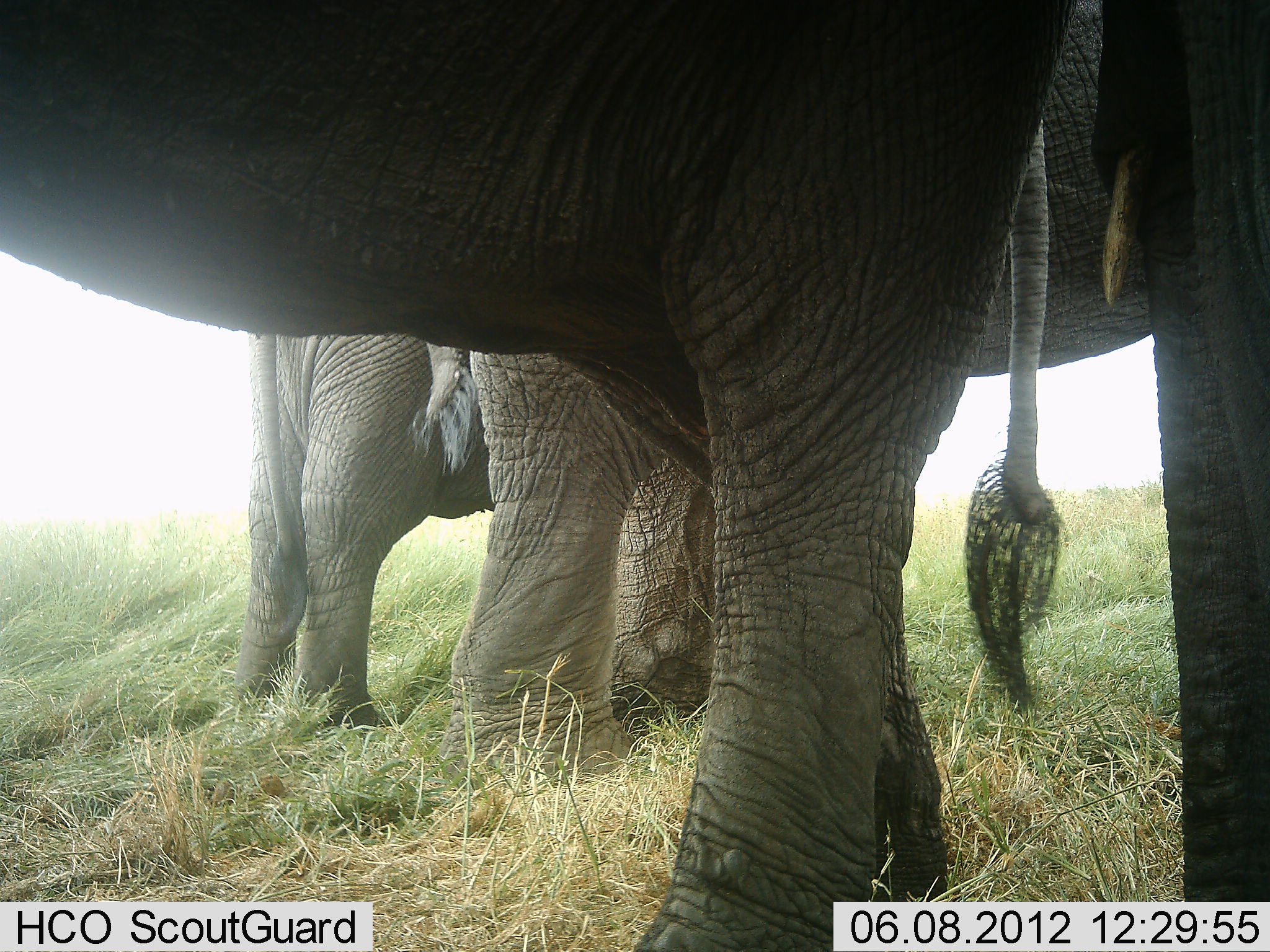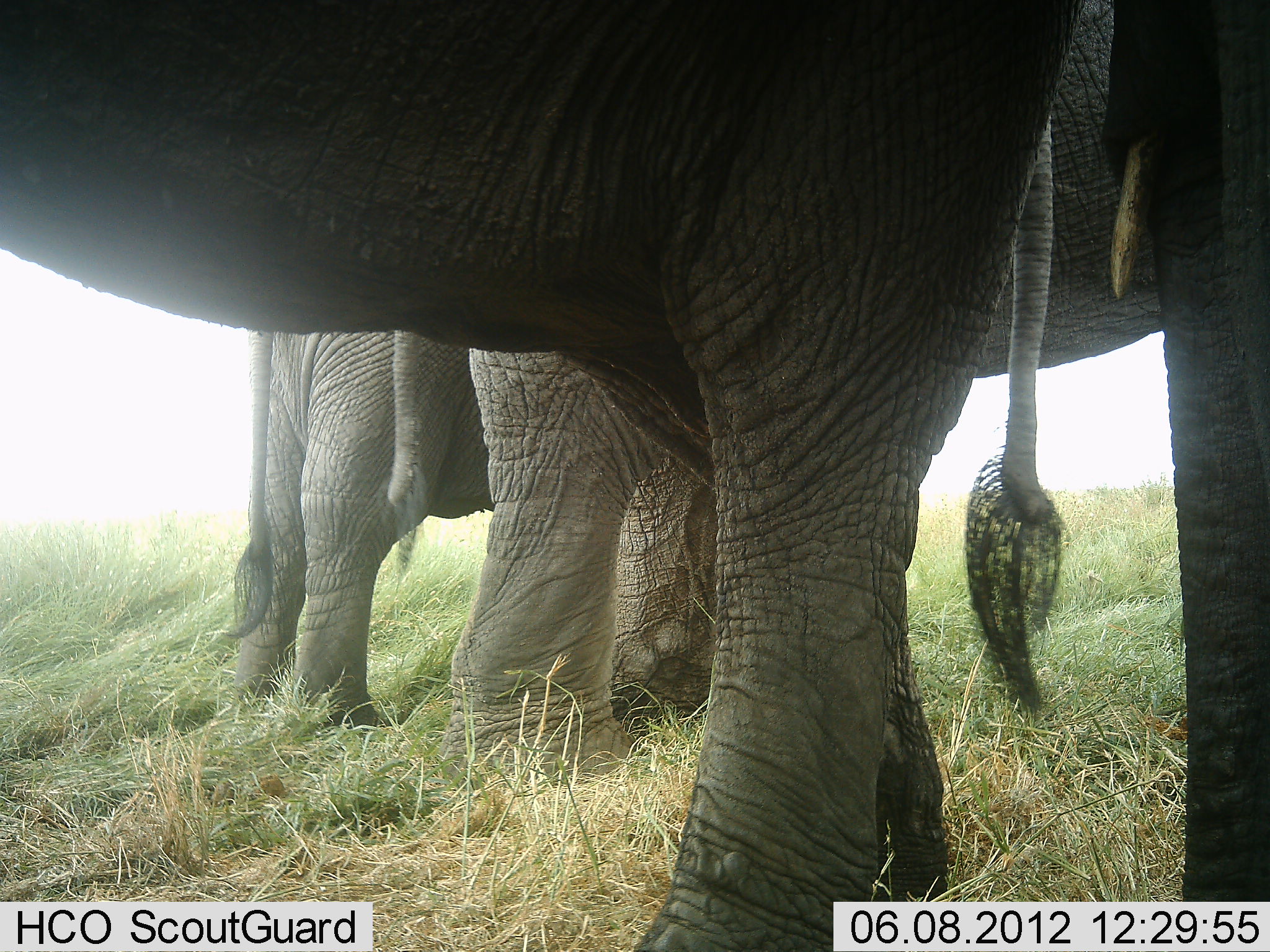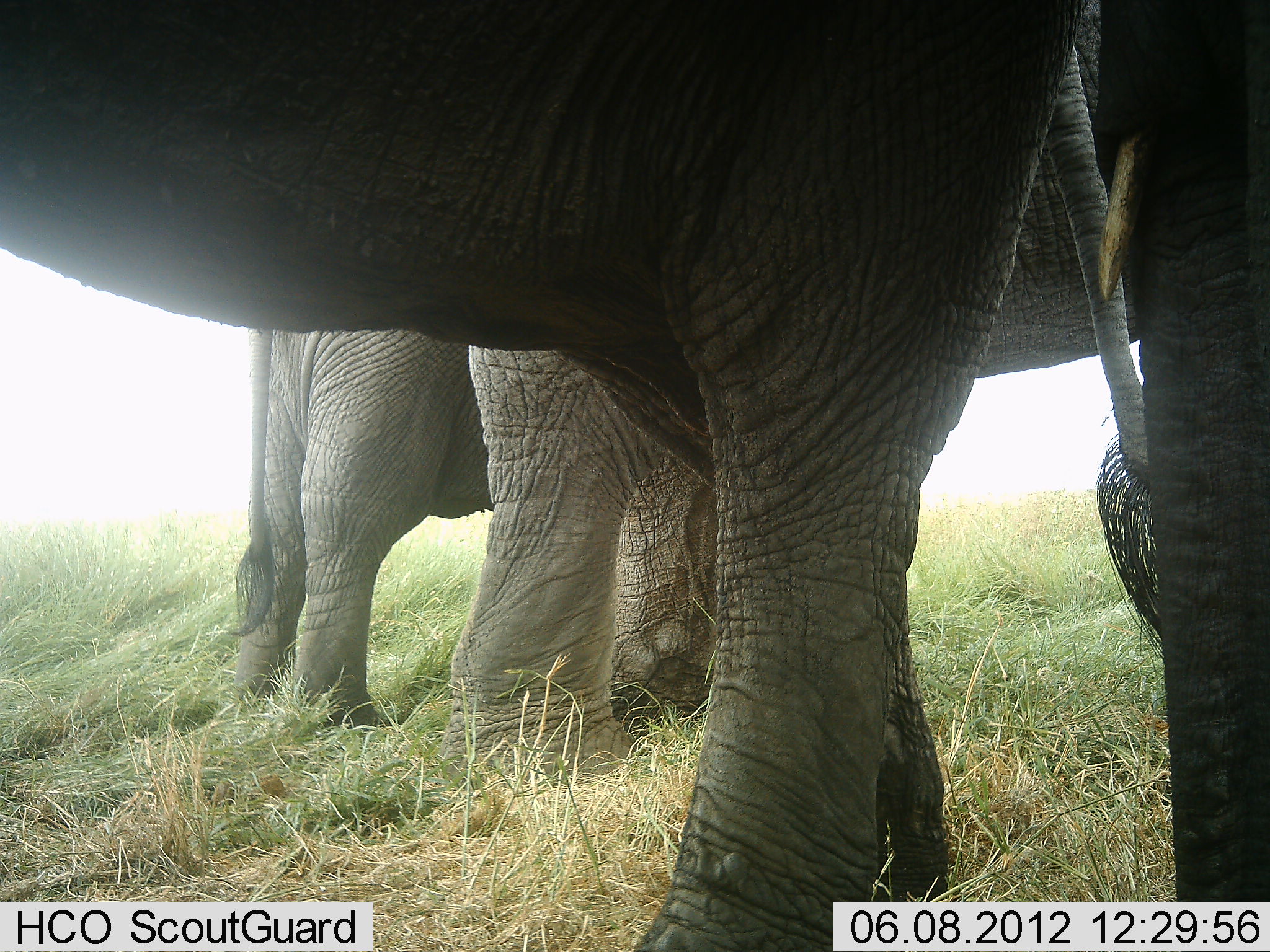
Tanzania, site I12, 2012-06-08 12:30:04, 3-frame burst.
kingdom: Animalia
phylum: Chordata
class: Mammalia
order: Proboscidea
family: Elephantidae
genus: Loxodonta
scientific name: Loxodonta africana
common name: african bush elephant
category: elephant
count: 4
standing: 100%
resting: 0%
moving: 0%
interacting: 0%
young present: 0%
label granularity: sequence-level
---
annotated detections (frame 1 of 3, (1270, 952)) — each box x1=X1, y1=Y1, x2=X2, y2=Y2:
animal: x1=1, y1=1, x2=1061, y2=952; x1=430, y1=49, x2=1154, y2=791; x1=1089, y1=0, x2=1270, y2=901; x1=221, y1=337, x2=497, y2=741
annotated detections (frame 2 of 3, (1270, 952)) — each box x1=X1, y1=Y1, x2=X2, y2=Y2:
animal: x1=2, y1=0, x2=1086, y2=938; x1=430, y1=49, x2=1154, y2=791; x1=1089, y1=0, x2=1270, y2=902; x1=221, y1=337, x2=497, y2=741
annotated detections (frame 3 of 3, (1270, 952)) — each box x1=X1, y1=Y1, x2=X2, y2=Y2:
animal: x1=1, y1=1, x2=1163, y2=952; x1=430, y1=49, x2=1154, y2=791; x1=1089, y1=0, x2=1270, y2=903; x1=221, y1=337, x2=497, y2=741